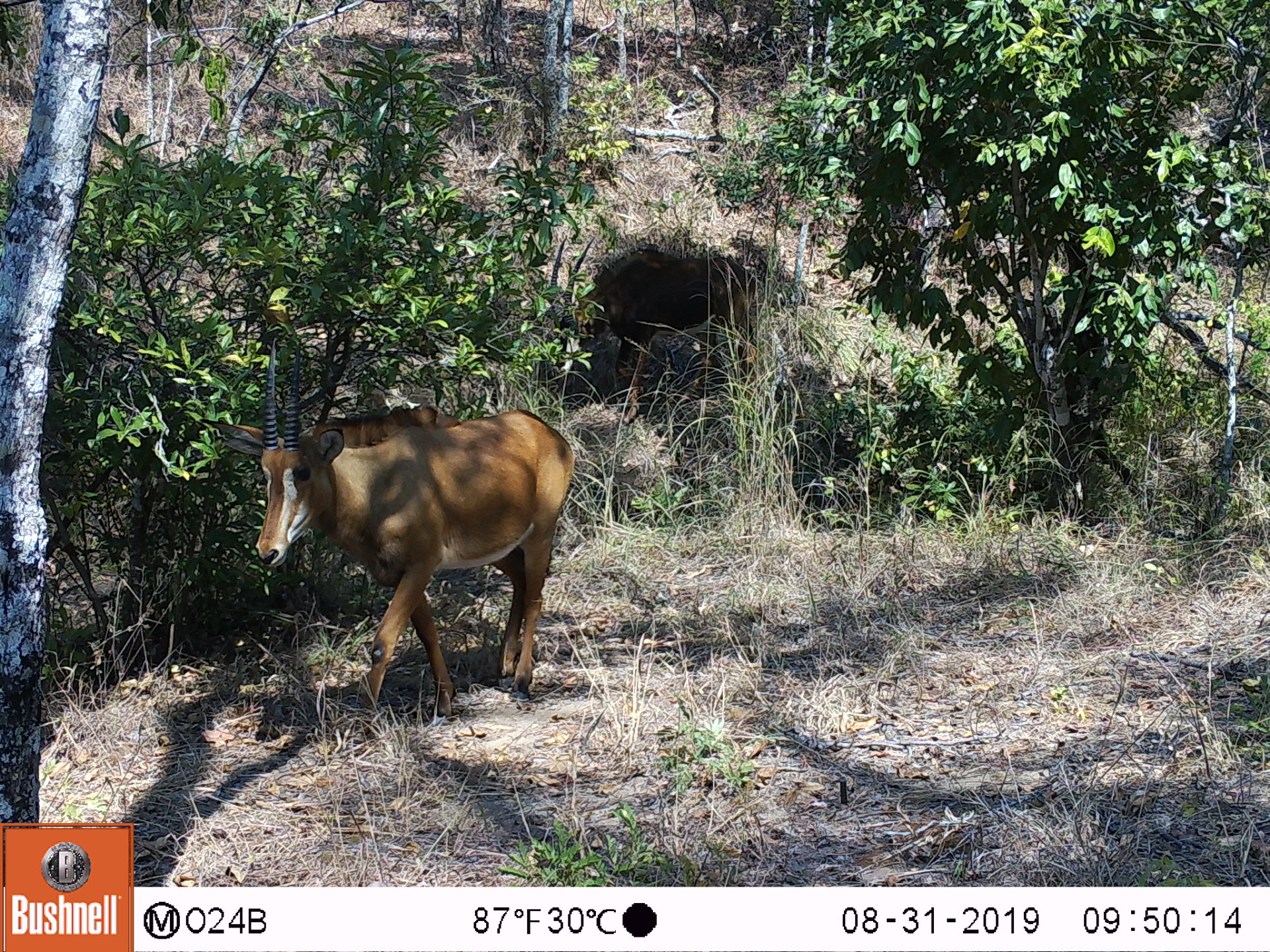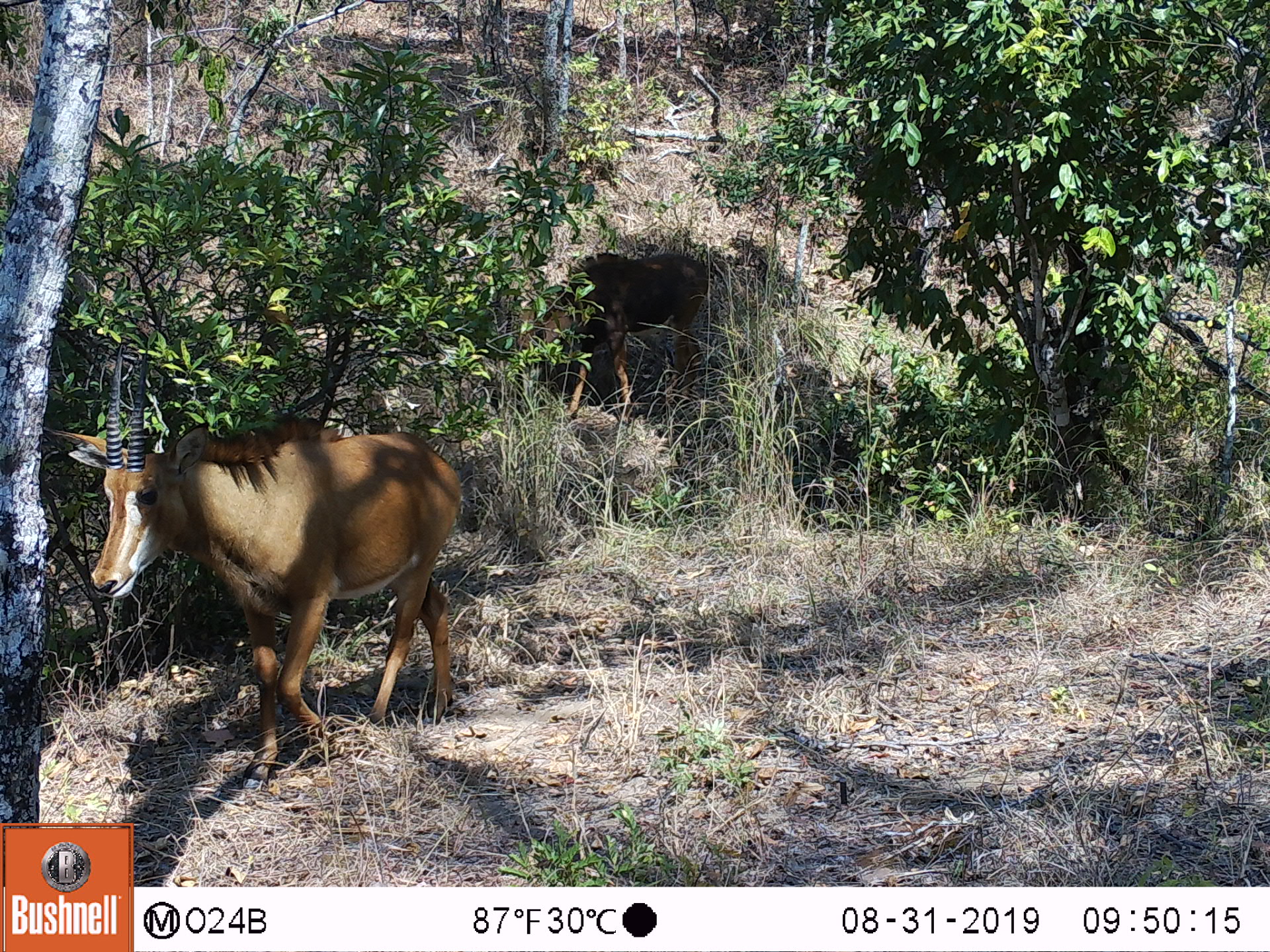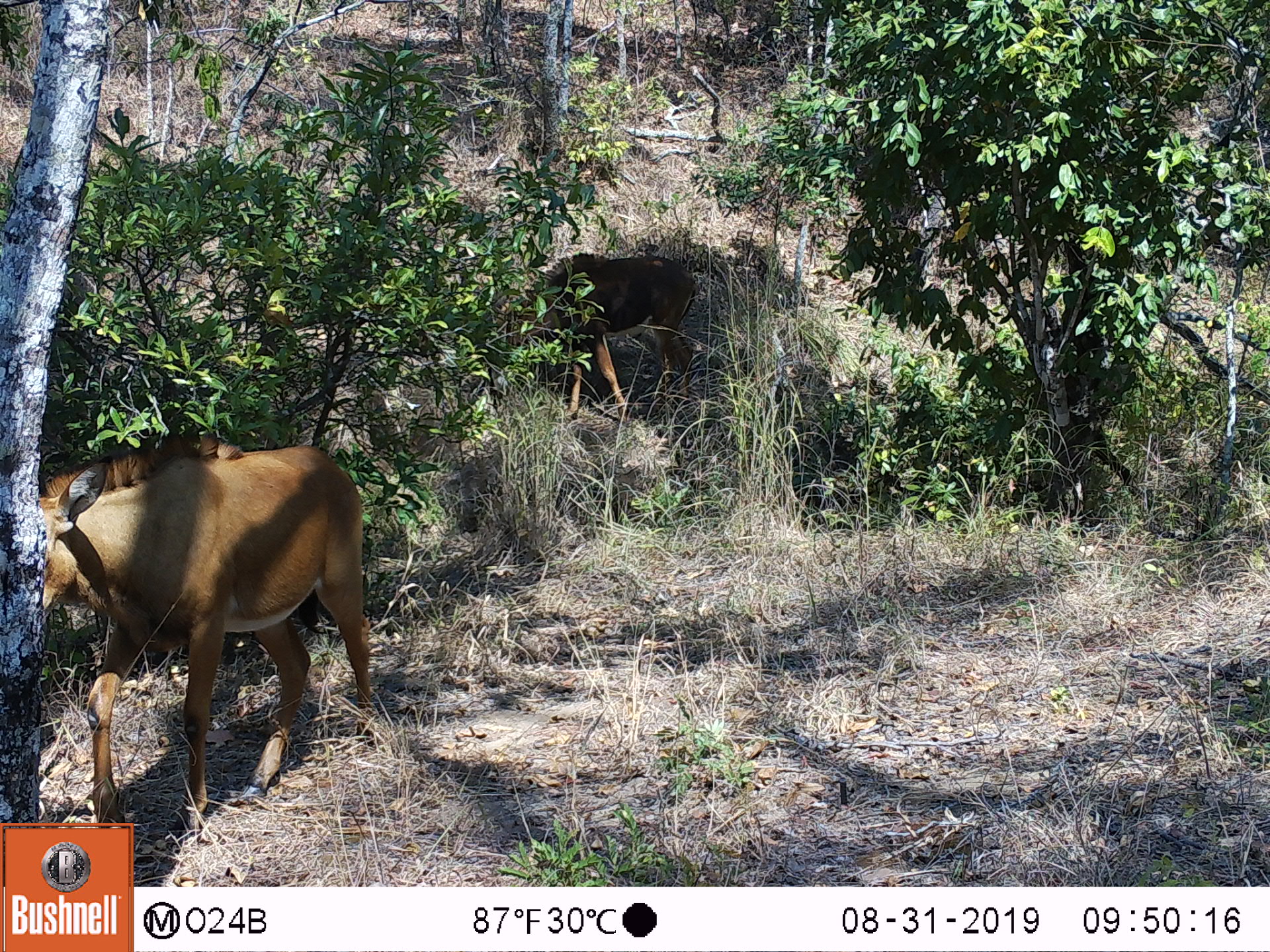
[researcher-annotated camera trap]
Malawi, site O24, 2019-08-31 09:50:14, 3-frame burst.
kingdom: Animalia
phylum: Chordata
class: Mammalia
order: Artiodactyla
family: Bovidae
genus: Hippotragus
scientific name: Hippotragus niger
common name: sable antelope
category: sable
Sable (sable antelope) (Hippotragus niger), count 1.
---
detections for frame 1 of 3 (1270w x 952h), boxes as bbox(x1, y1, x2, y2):
sable: bbox(184, 327, 578, 757)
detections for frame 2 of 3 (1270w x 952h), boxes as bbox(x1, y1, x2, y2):
sable: bbox(45, 335, 464, 800)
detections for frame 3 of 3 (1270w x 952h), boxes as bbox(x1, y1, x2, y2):
sable: bbox(42, 420, 371, 814)